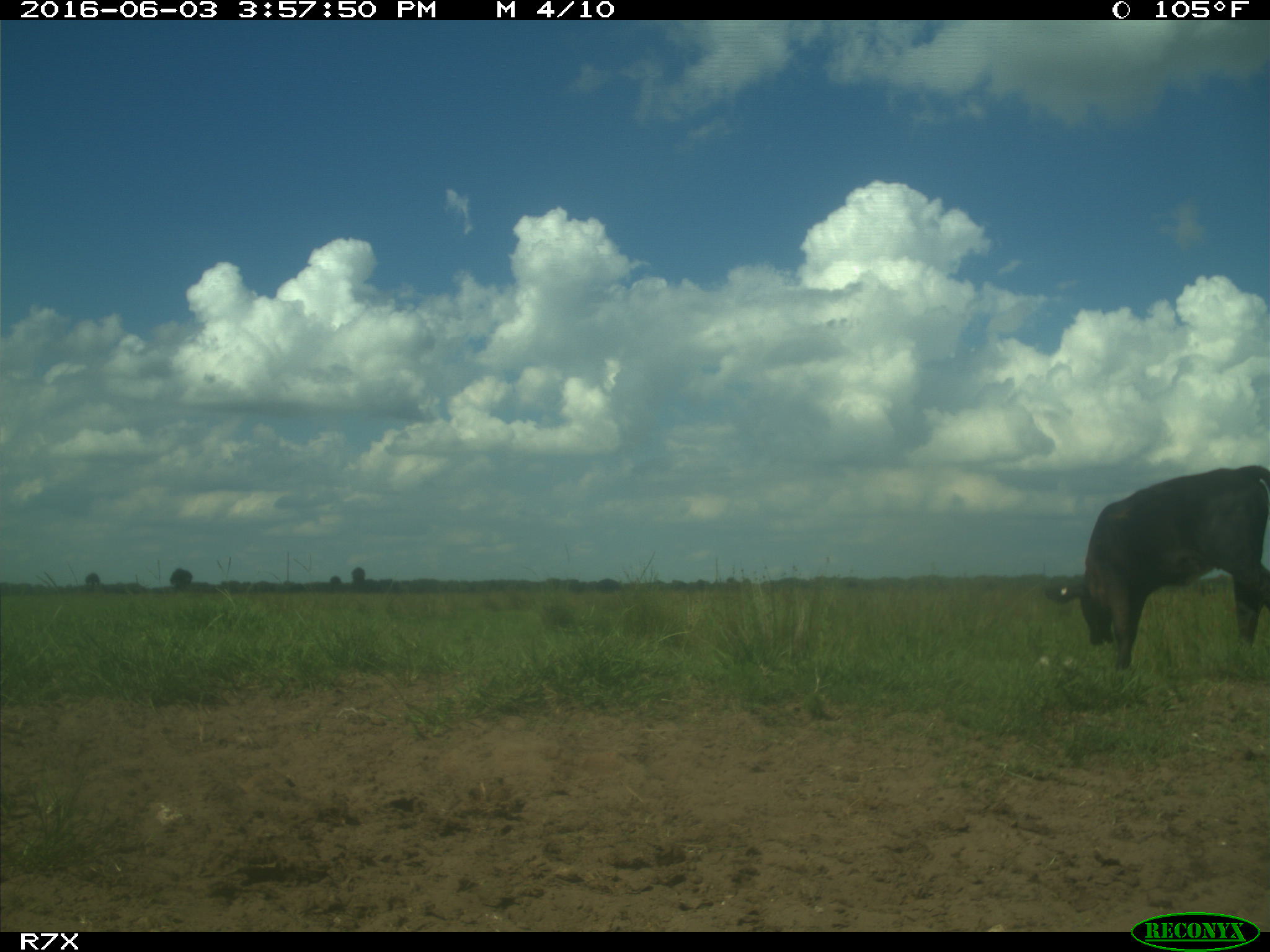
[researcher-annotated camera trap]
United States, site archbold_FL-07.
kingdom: Animalia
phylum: Chordata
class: Mammalia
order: Artiodactyla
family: Bovidae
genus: Bos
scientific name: Bos taurus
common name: domestic cow